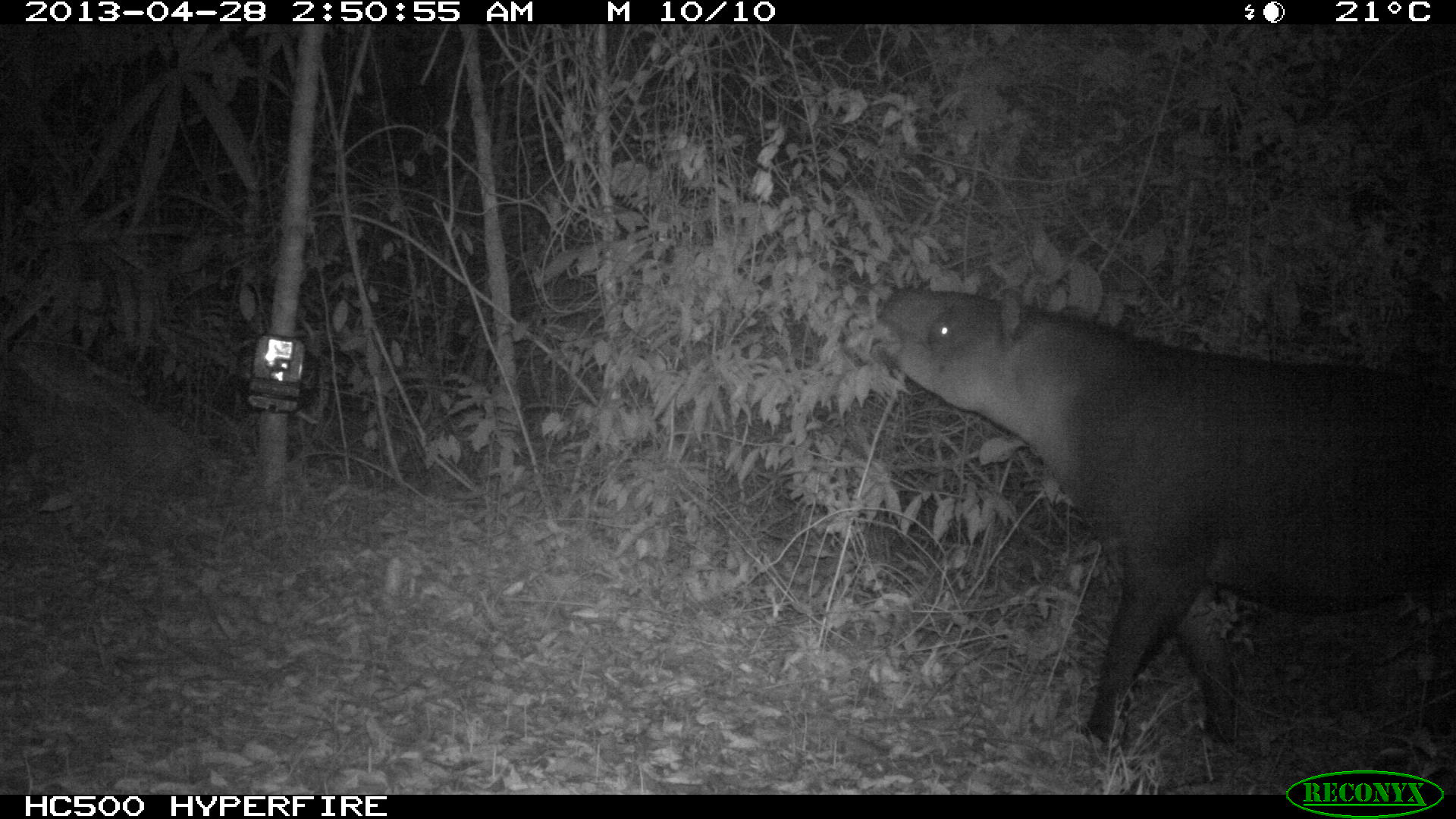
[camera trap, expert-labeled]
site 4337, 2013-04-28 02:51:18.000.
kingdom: Animalia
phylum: Chordata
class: Mammalia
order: Perissodactyla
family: Tapiridae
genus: Tapirus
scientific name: Tapirus bairdii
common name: baird's tapir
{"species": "Tapirus bairdii (baird's tapir)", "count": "1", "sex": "female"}